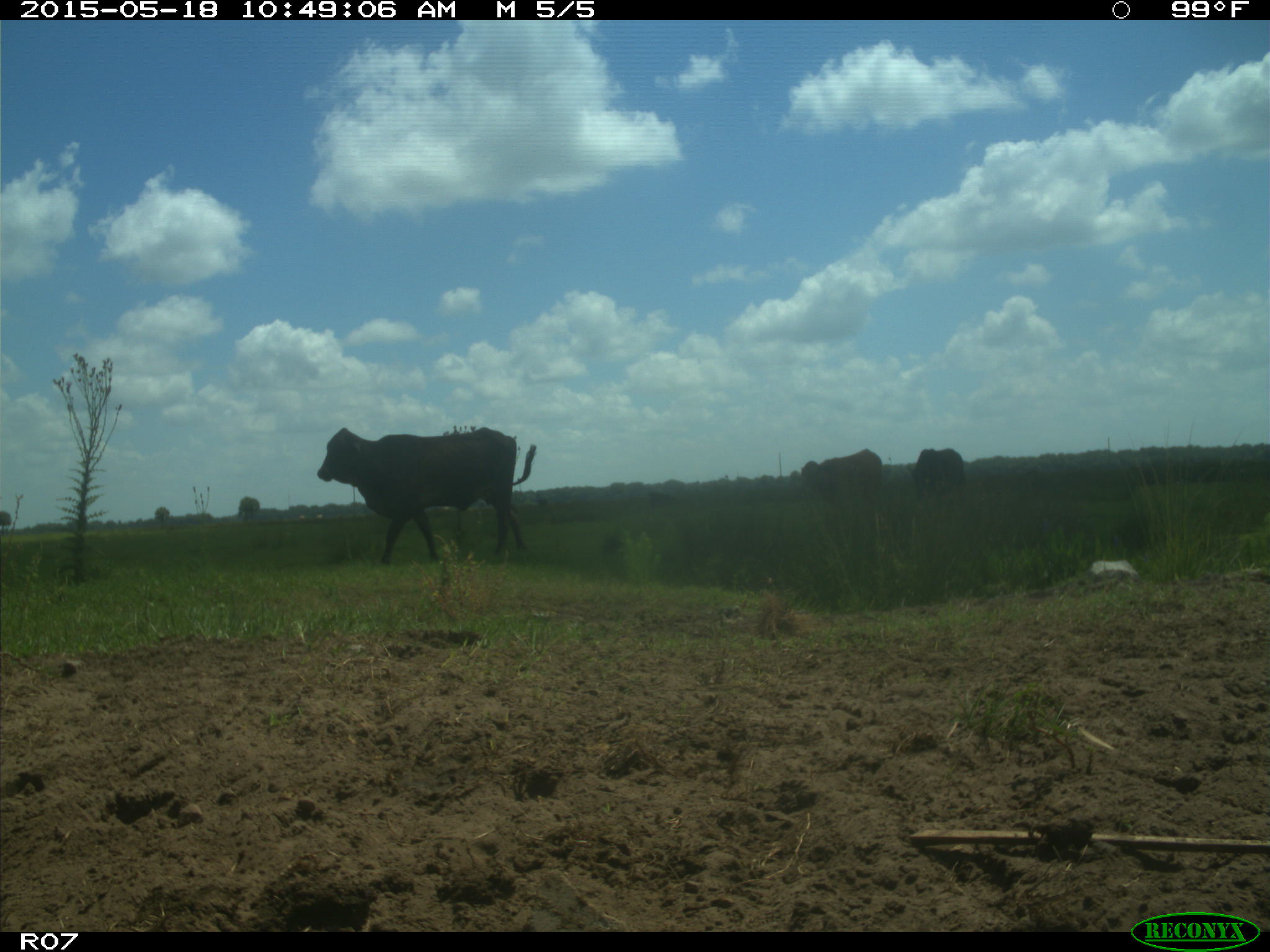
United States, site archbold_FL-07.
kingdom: Animalia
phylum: Chordata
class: Mammalia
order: Artiodactyla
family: Bovidae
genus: Bos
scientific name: Bos taurus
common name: domestic cow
Bos taurus (domestic cow).